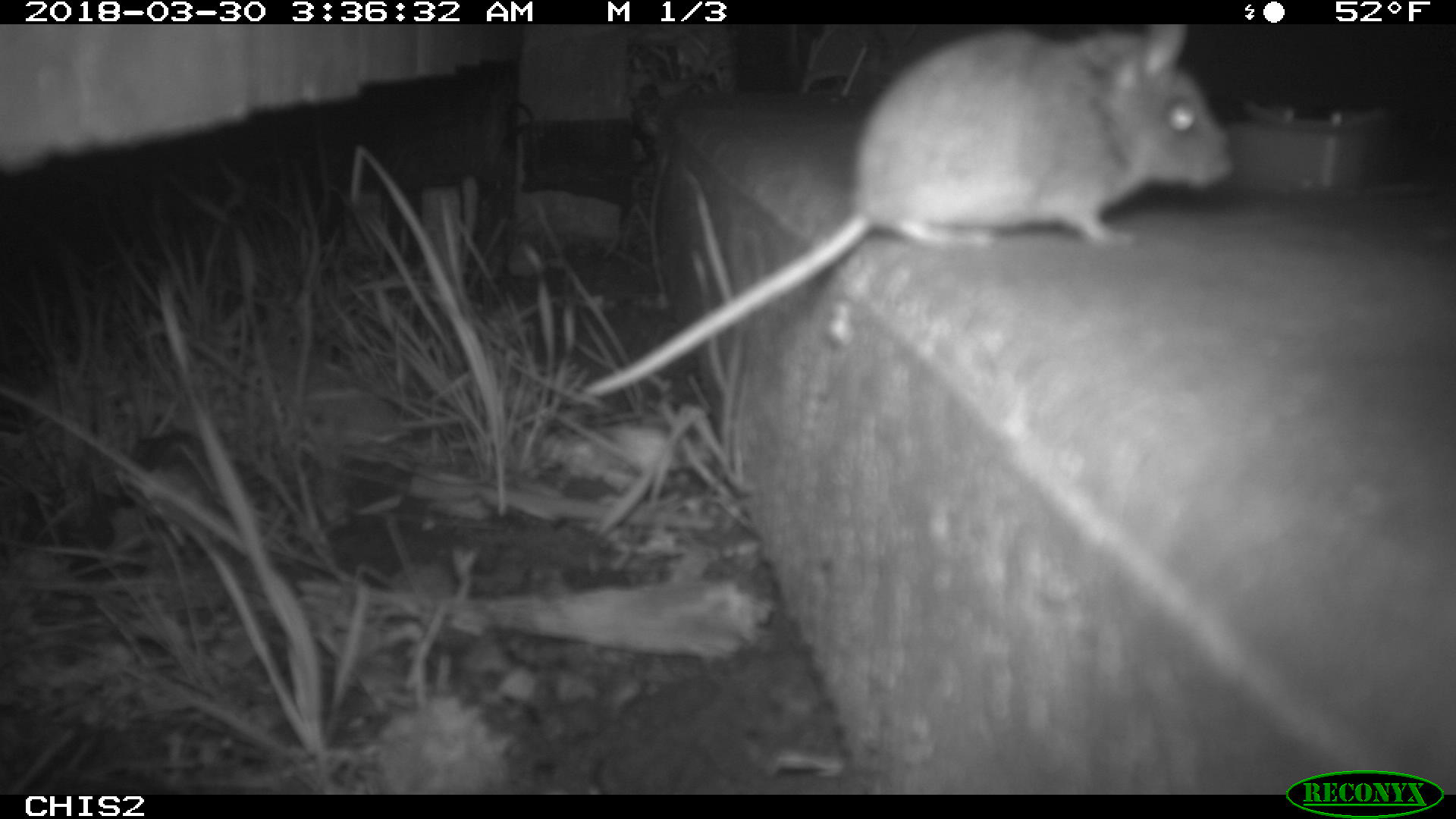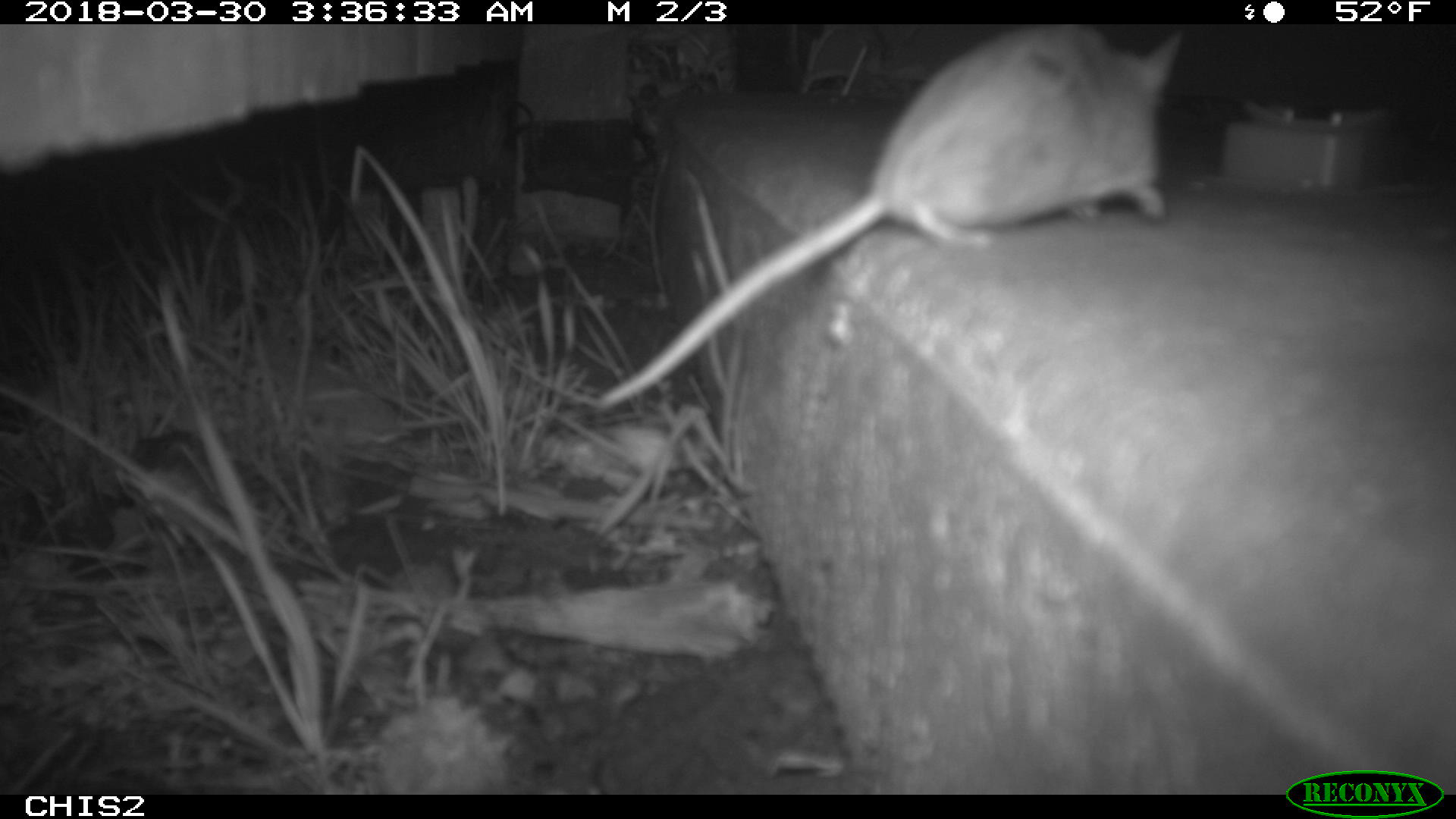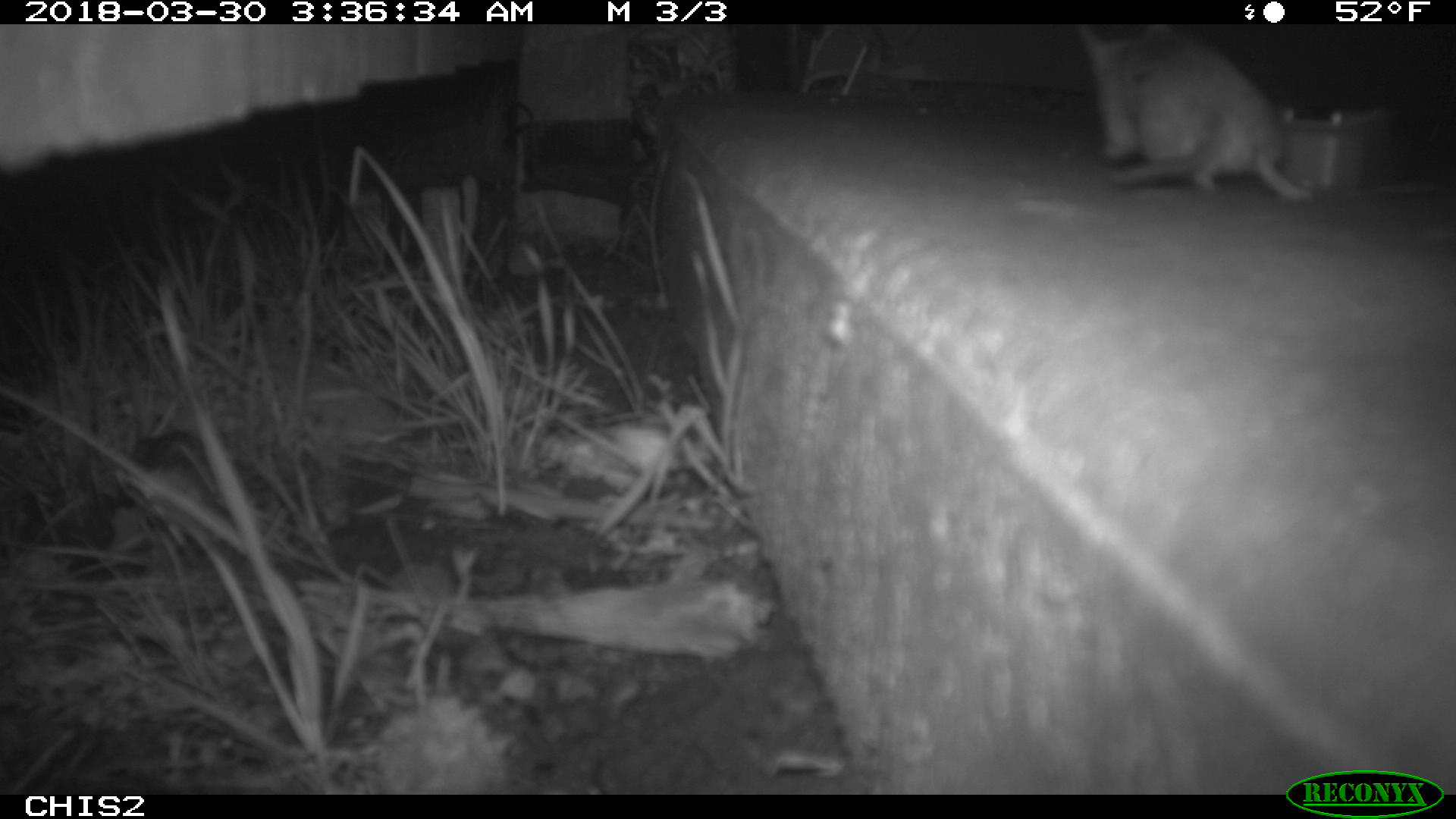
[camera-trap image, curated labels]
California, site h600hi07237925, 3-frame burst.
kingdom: Animalia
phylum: Chordata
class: Mammalia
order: Rodentia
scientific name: Rodentia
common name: rodent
Rodent (Rodentia).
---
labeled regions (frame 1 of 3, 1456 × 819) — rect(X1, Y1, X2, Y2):
rodent: rect(578, 23, 1231, 399)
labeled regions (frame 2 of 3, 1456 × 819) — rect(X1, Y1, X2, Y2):
rodent: rect(590, 22, 1183, 415)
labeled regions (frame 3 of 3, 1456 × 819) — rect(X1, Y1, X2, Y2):
rodent: rect(1075, 24, 1314, 204)